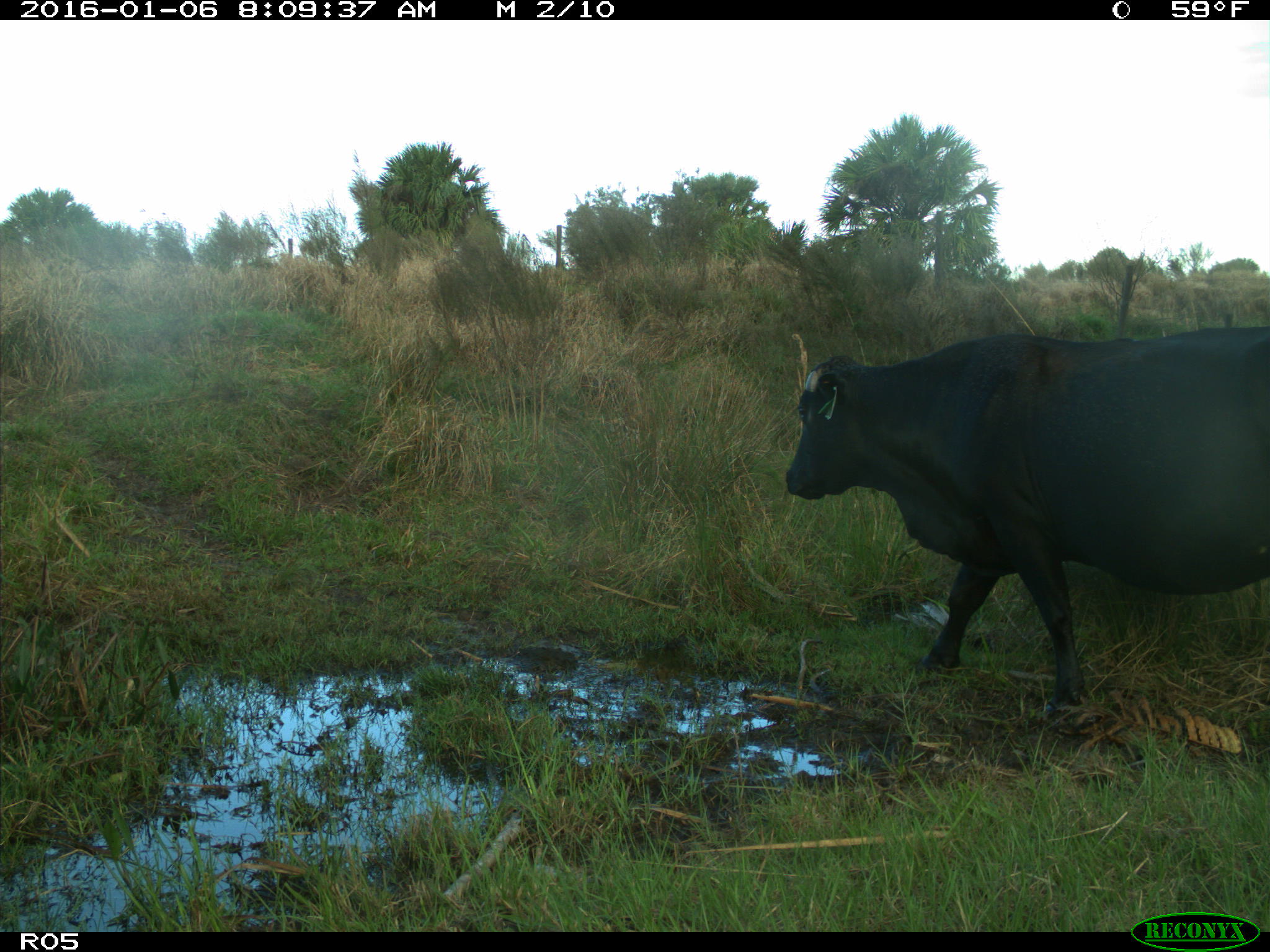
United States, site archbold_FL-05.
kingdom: Animalia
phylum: Chordata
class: Mammalia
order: Artiodactyla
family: Bovidae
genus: Bos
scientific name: Bos taurus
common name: domestic cow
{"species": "Bos taurus (domestic cow)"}